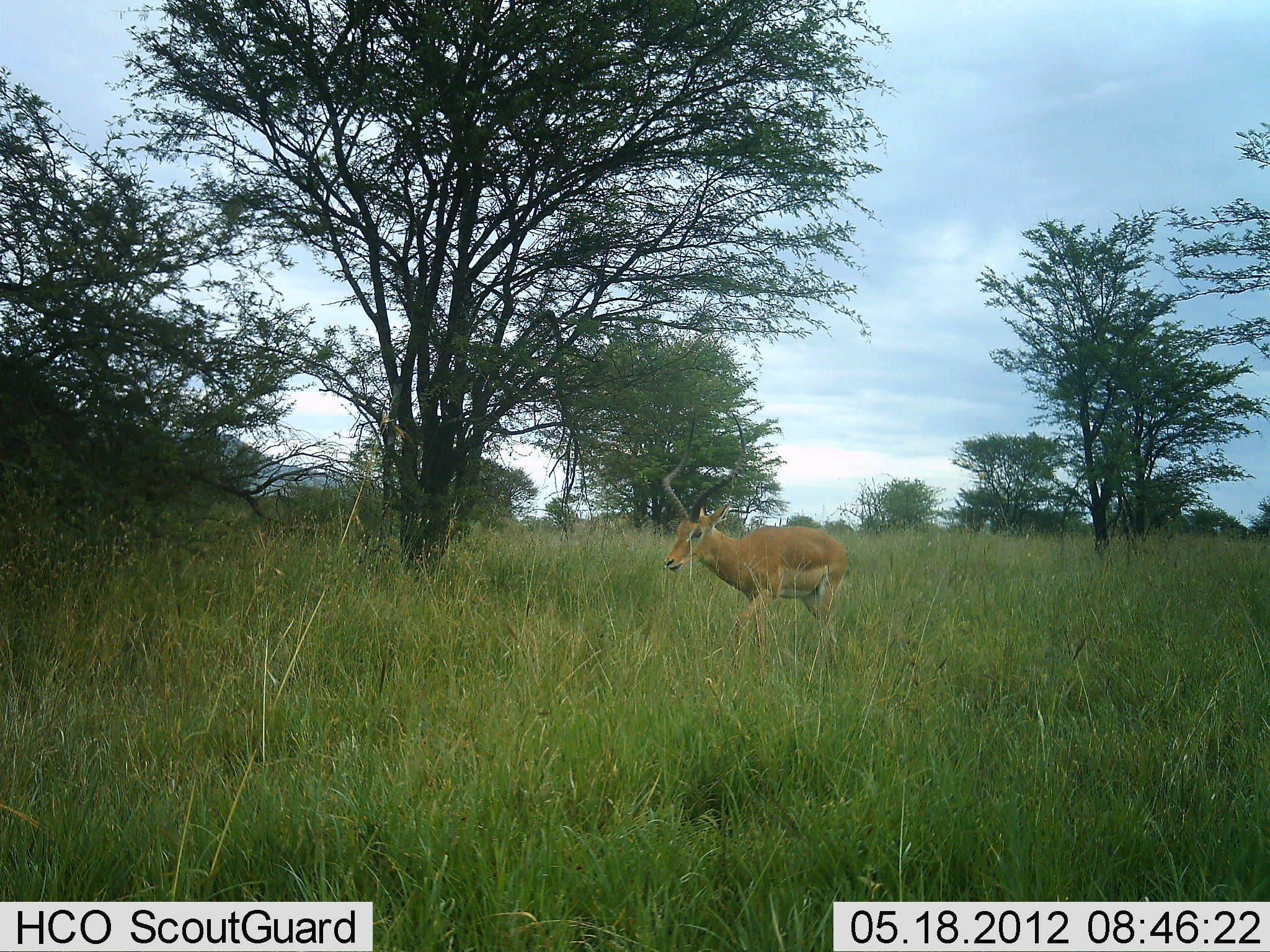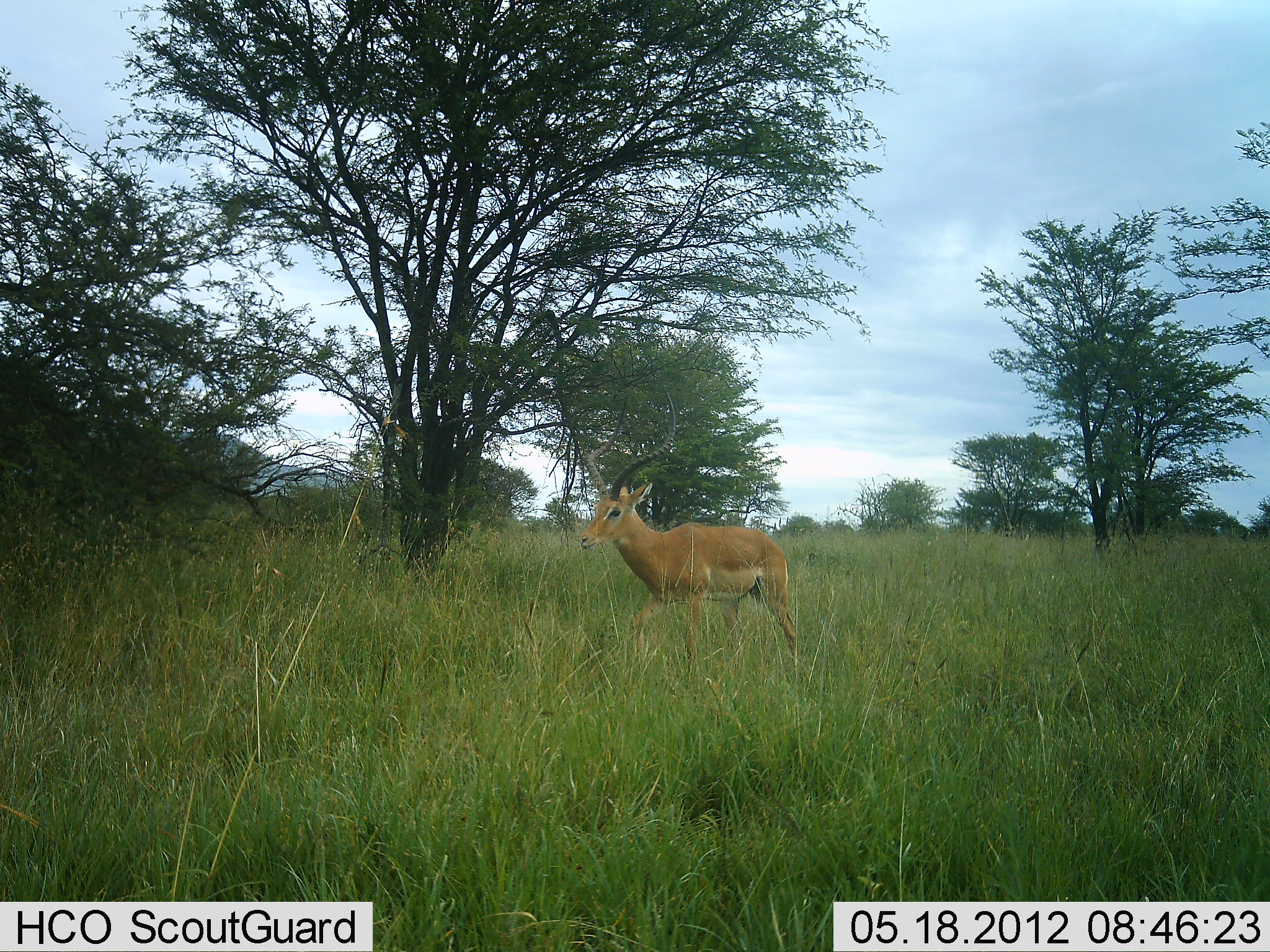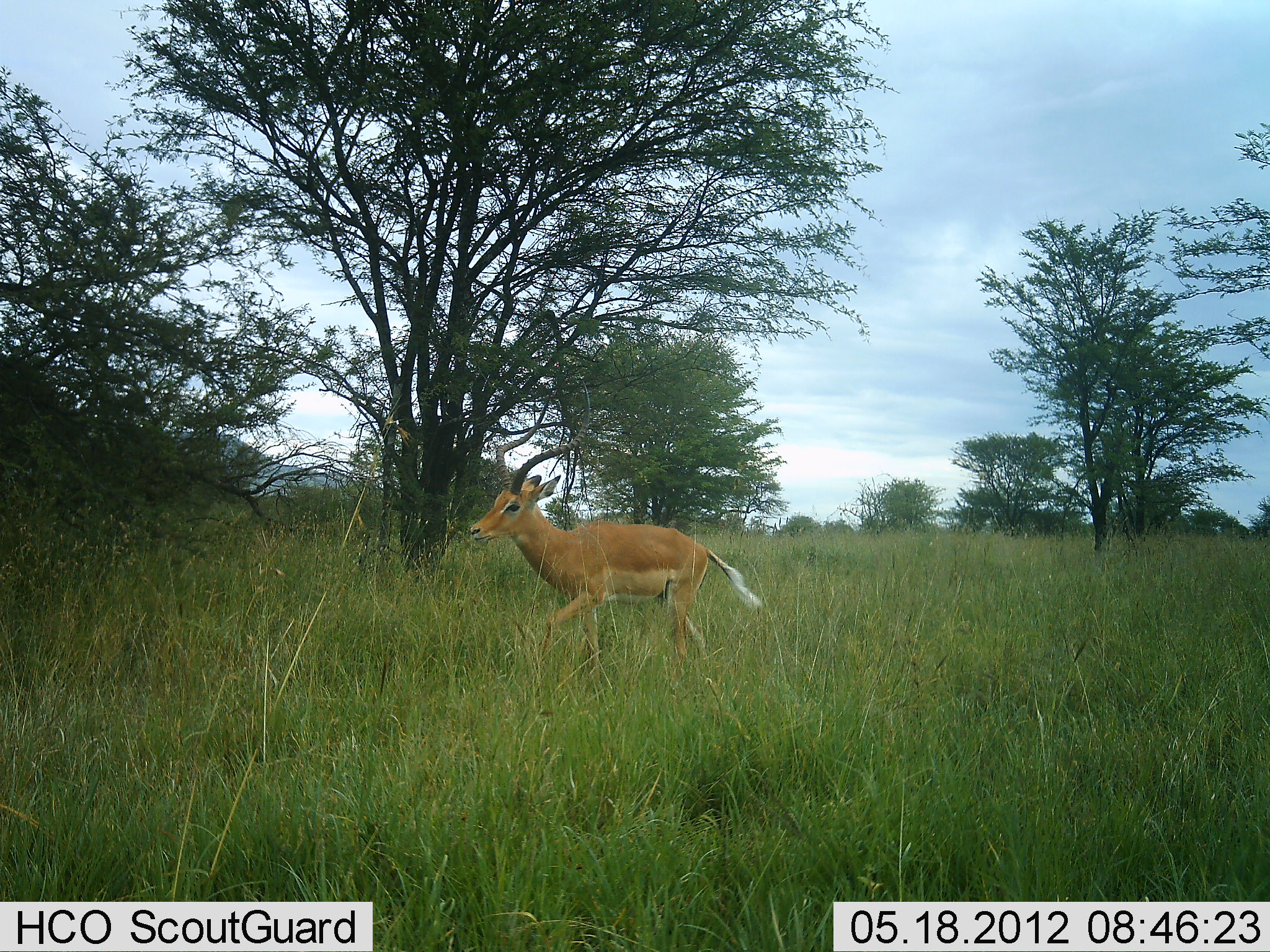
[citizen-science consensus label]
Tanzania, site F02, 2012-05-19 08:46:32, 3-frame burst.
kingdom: Animalia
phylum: Chordata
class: Mammalia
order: Artiodactyla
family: Bovidae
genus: Aepyceros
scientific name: Aepyceros melampus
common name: impala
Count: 1.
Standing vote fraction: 30%.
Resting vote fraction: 0%.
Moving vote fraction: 80%.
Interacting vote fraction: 0%.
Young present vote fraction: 0%.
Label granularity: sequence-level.